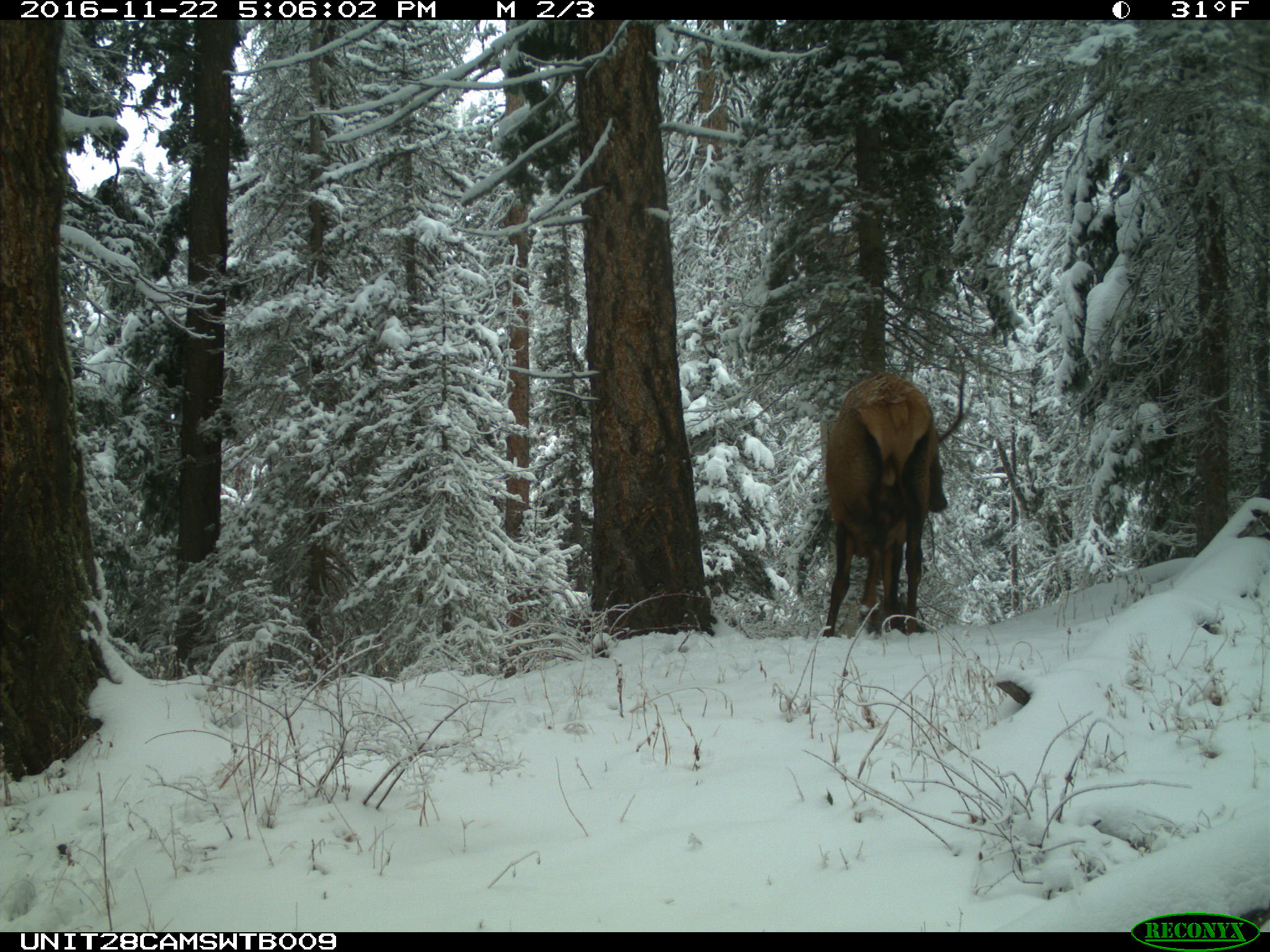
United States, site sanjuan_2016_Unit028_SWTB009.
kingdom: Animalia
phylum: Chordata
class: Mammalia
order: Artiodactyla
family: Cervidae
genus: Cervus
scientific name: Cervus elaphus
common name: red deer